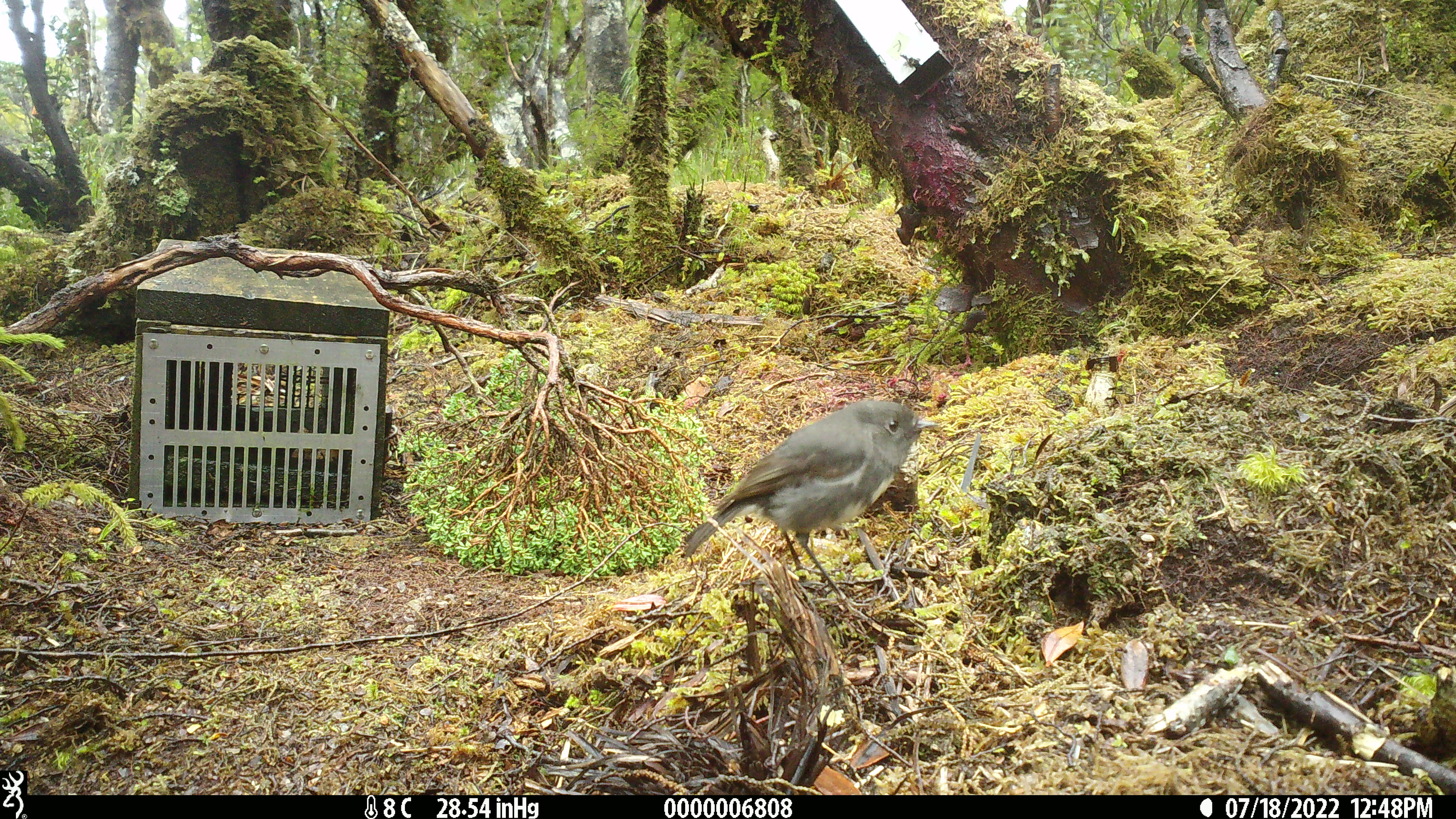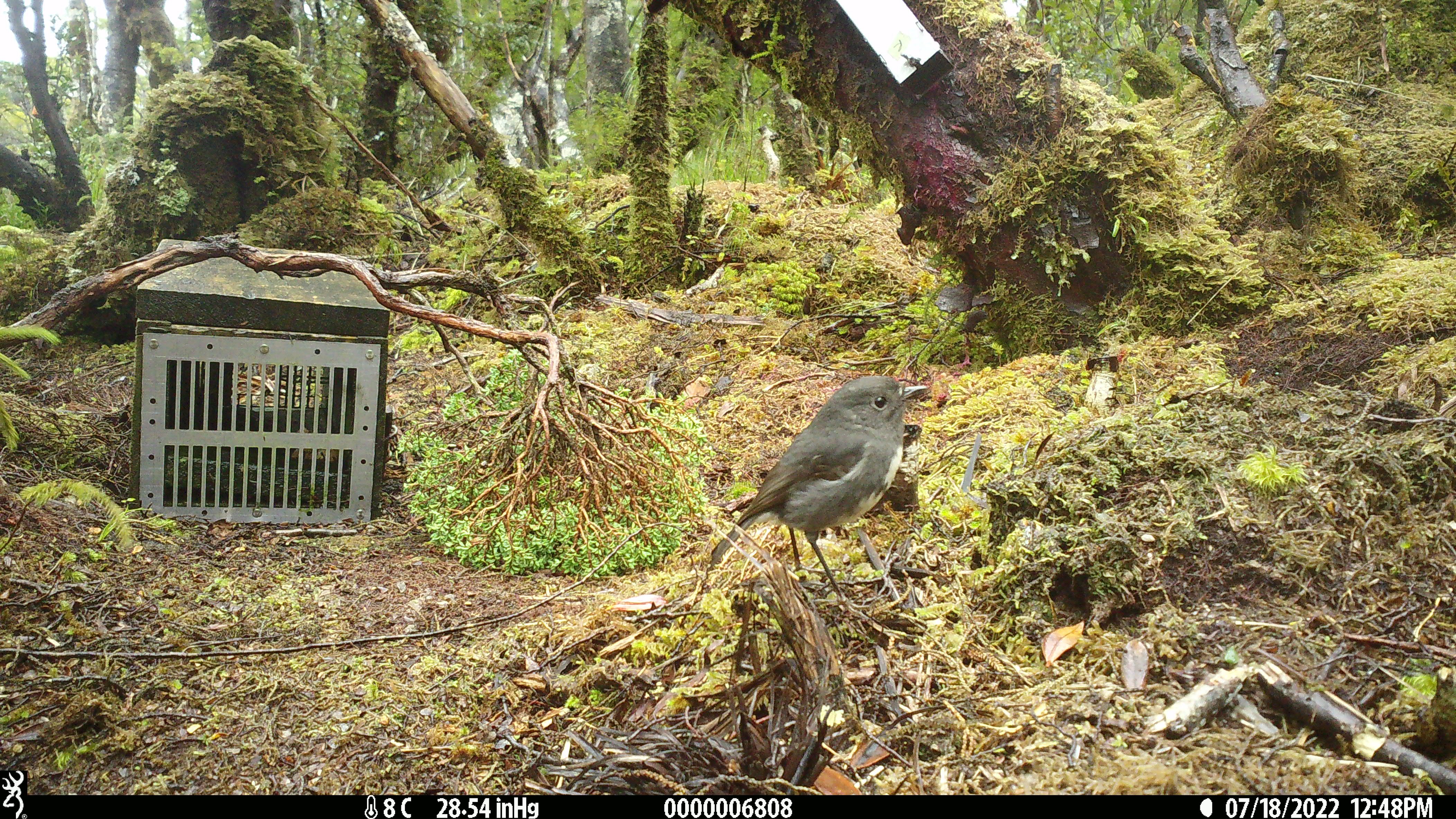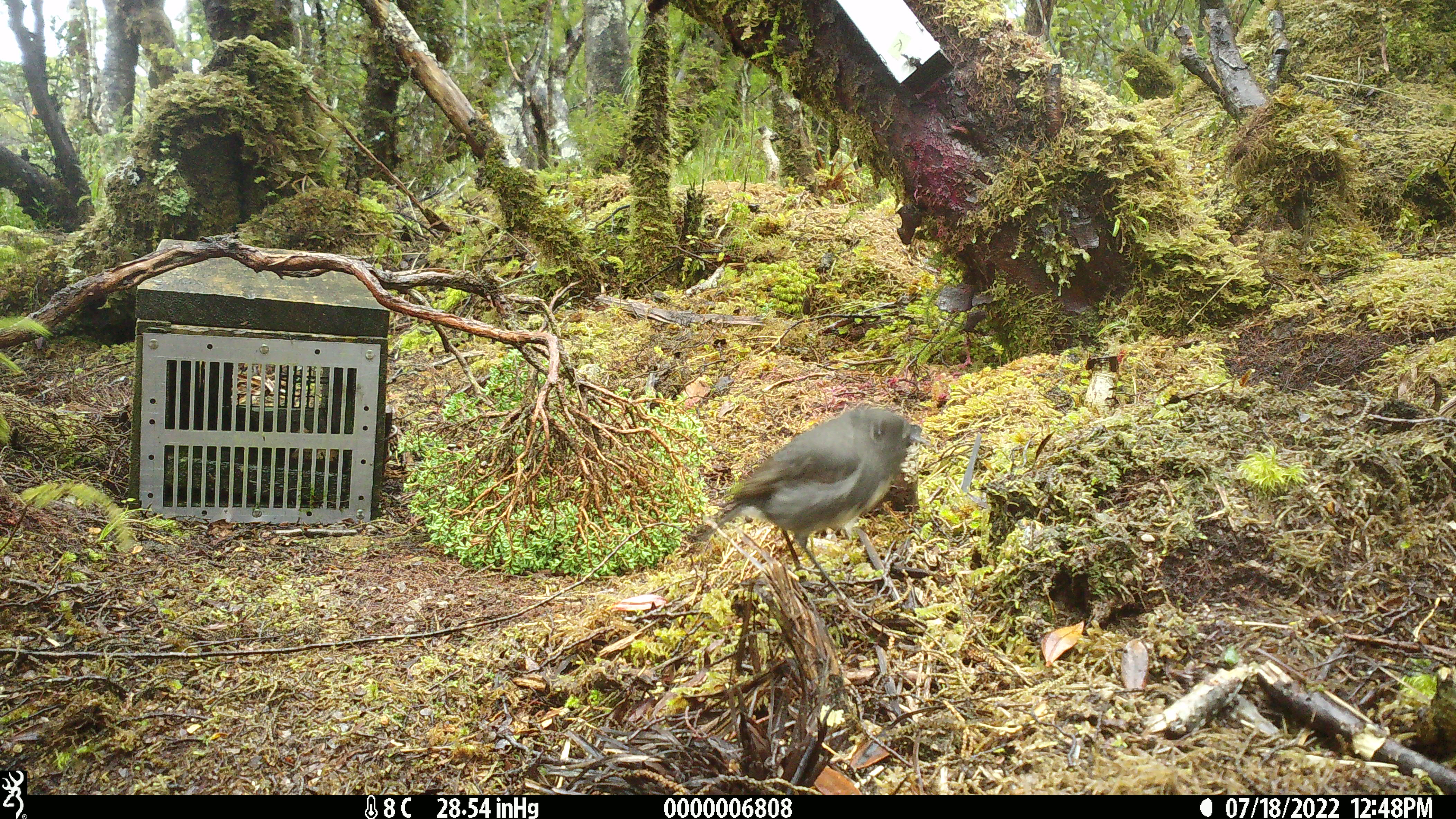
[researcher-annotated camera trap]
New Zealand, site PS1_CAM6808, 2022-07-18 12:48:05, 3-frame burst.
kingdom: Animalia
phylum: Chordata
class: Aves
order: Passeriformes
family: Petroicidae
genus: Petroica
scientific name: Petroica macrocephala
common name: tomtit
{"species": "tomtit (Petroica macrocephala)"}